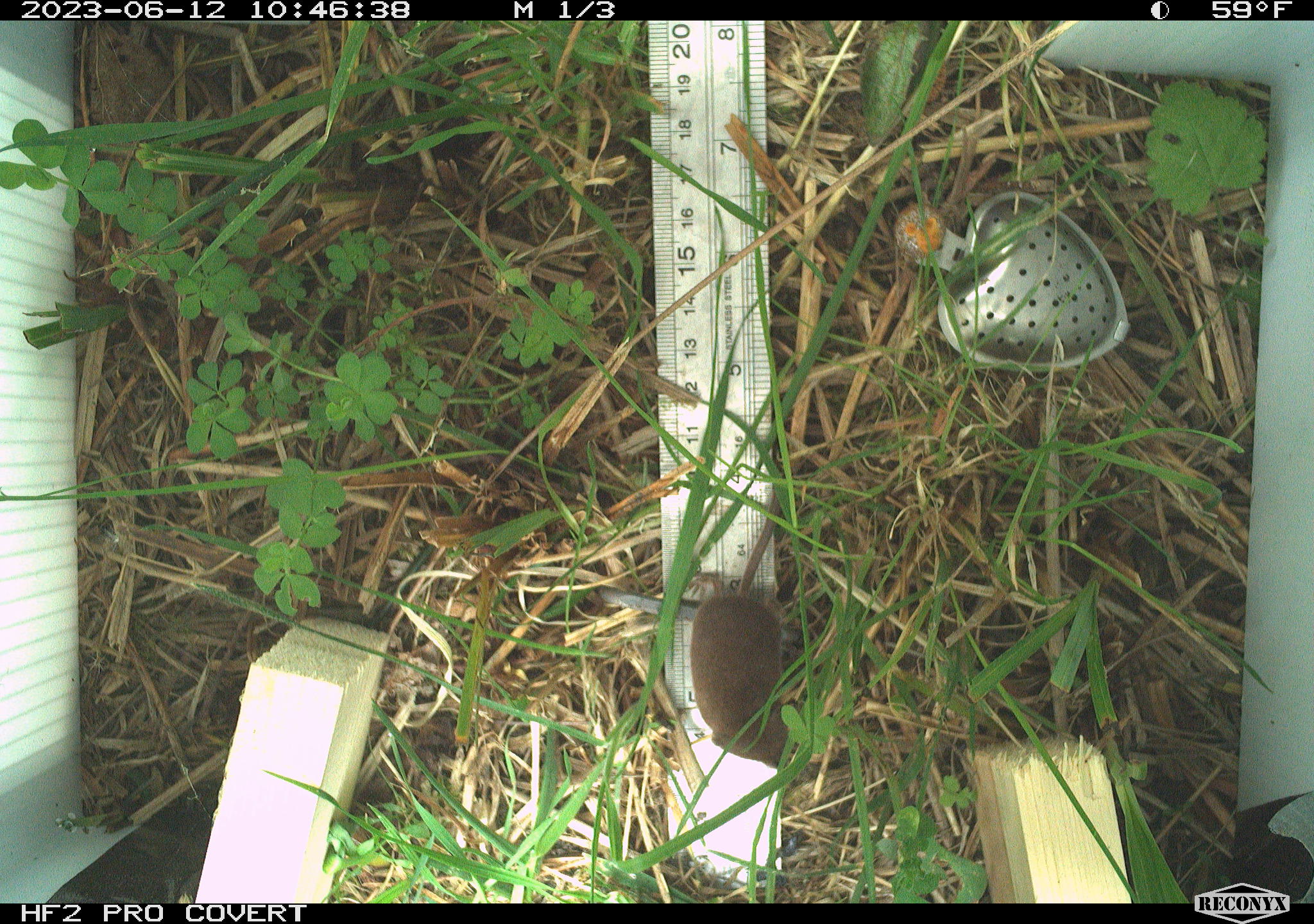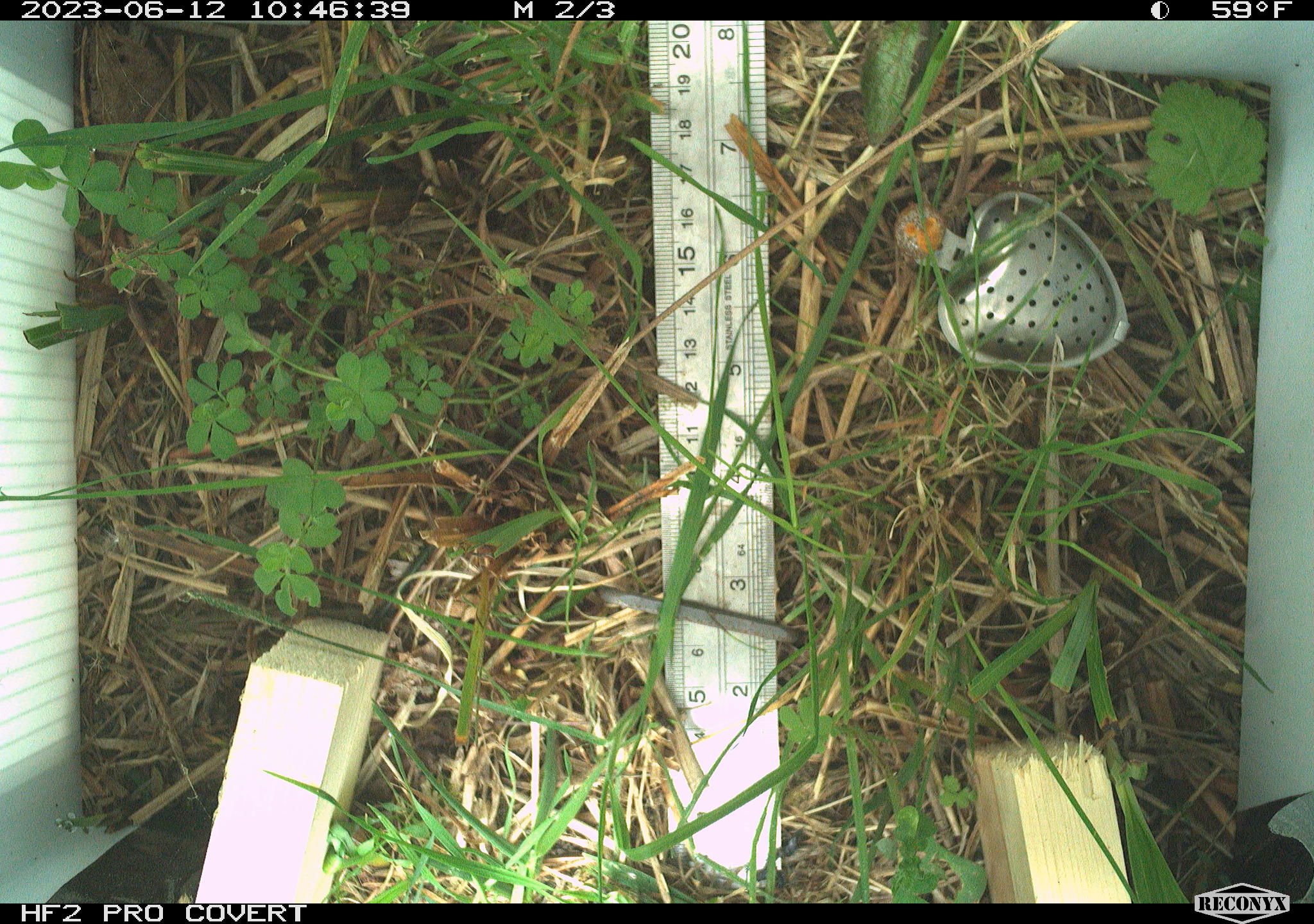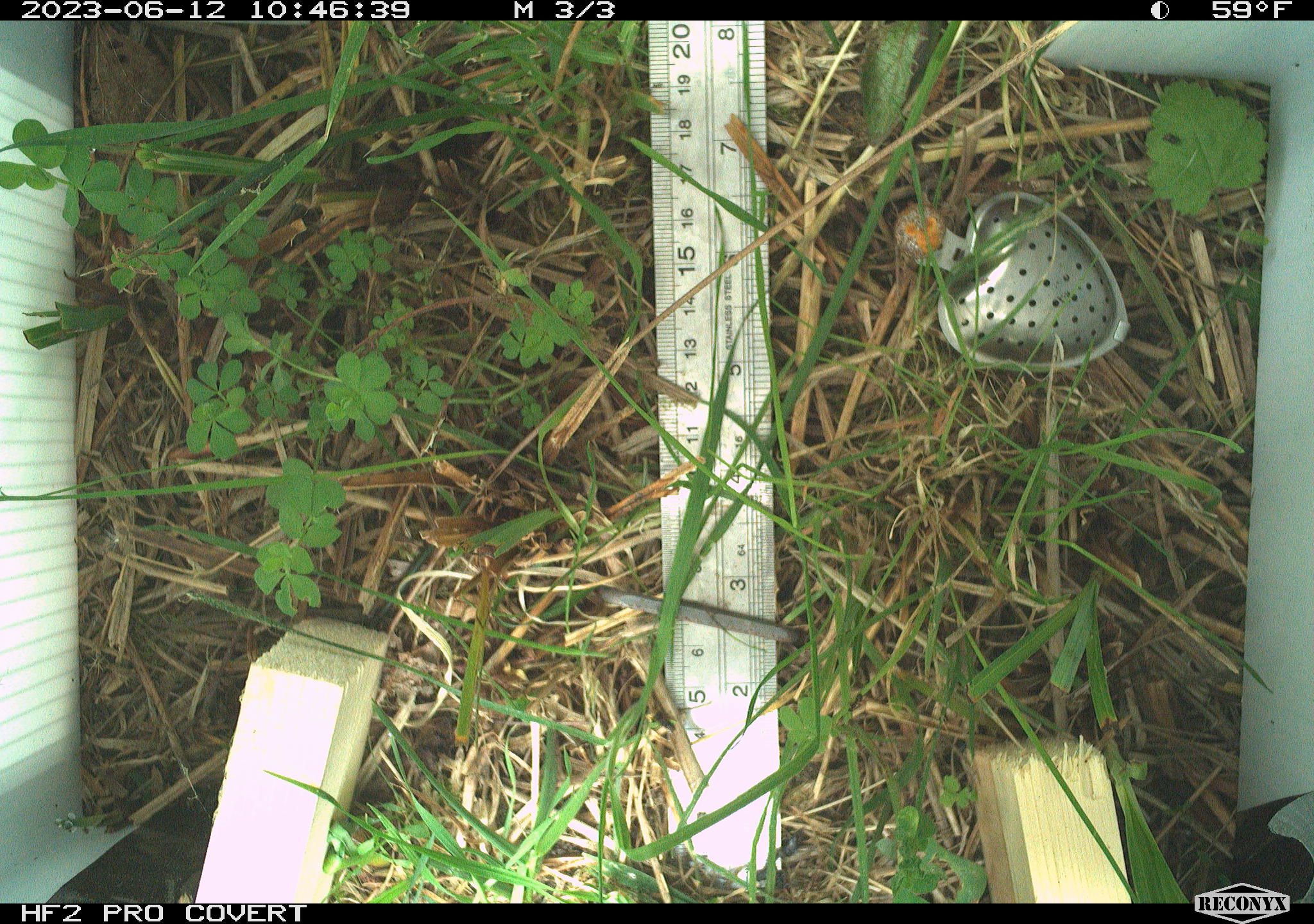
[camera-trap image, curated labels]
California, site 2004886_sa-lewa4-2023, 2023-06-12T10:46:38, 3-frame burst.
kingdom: Animalia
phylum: Chordata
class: Mammalia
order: Eulipotyphla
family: Soricidae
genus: Sorex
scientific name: Sorex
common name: long-tailed shrew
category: sorex species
Sorex species (long-tailed shrew) (Sorex).